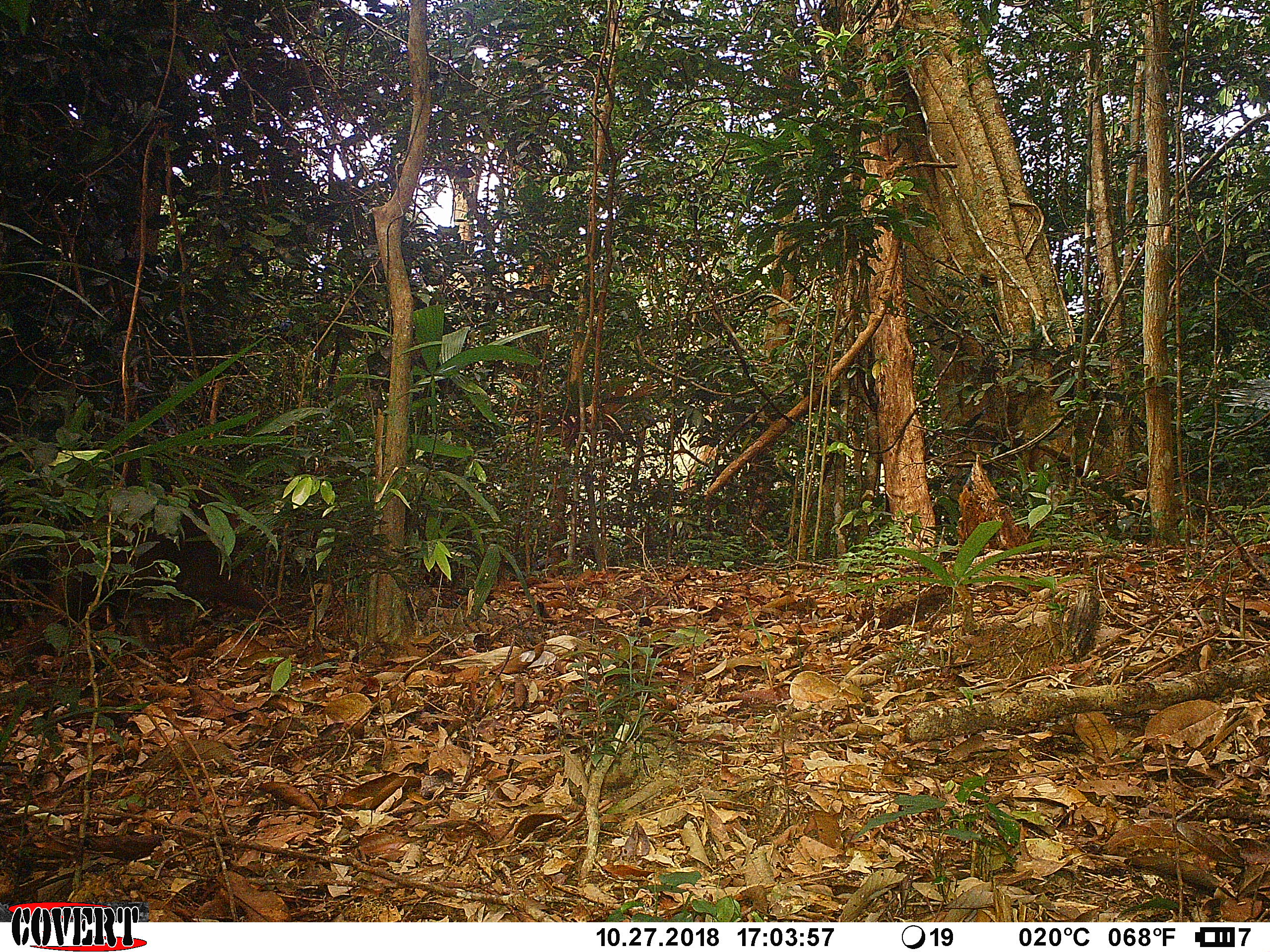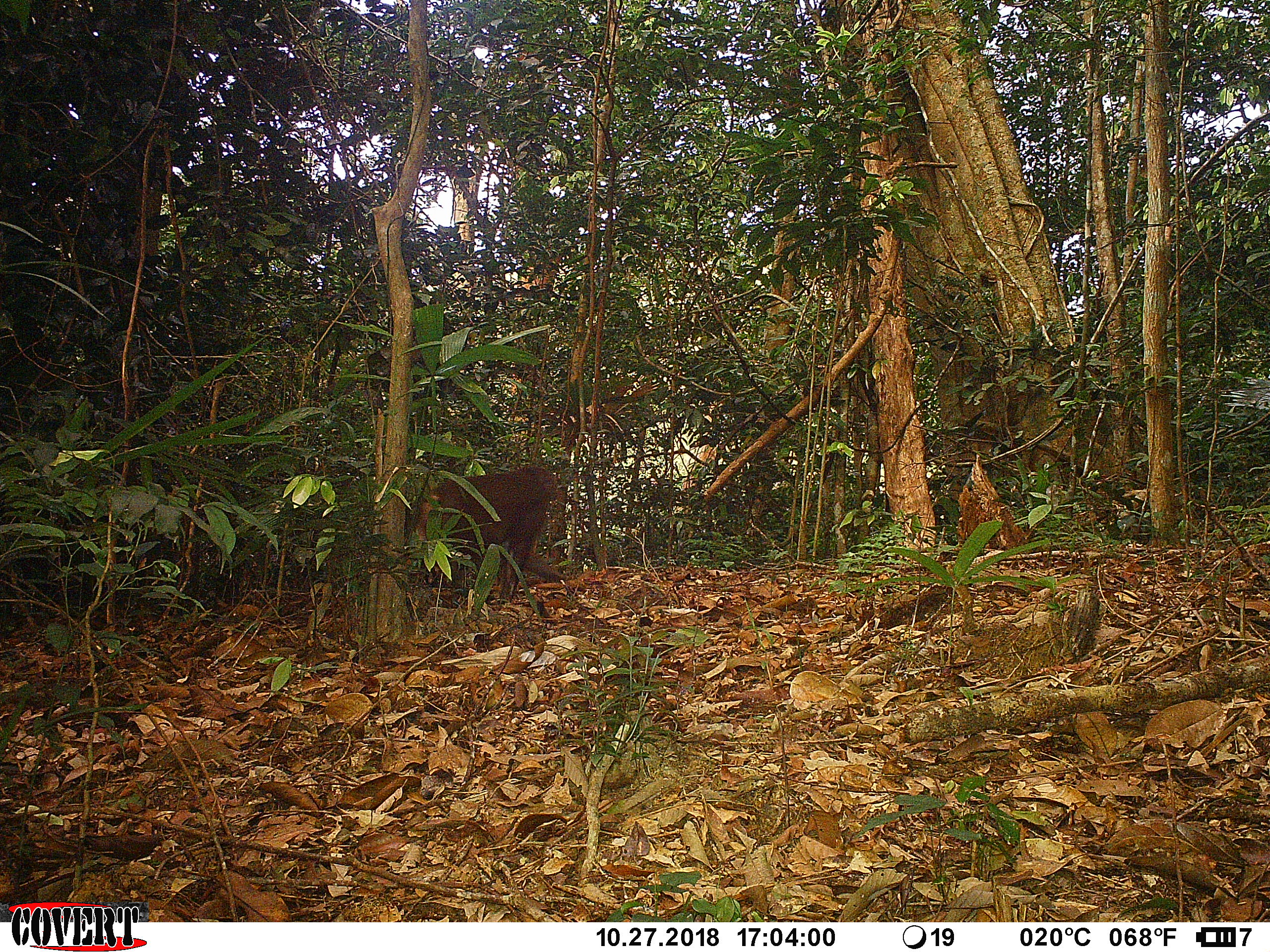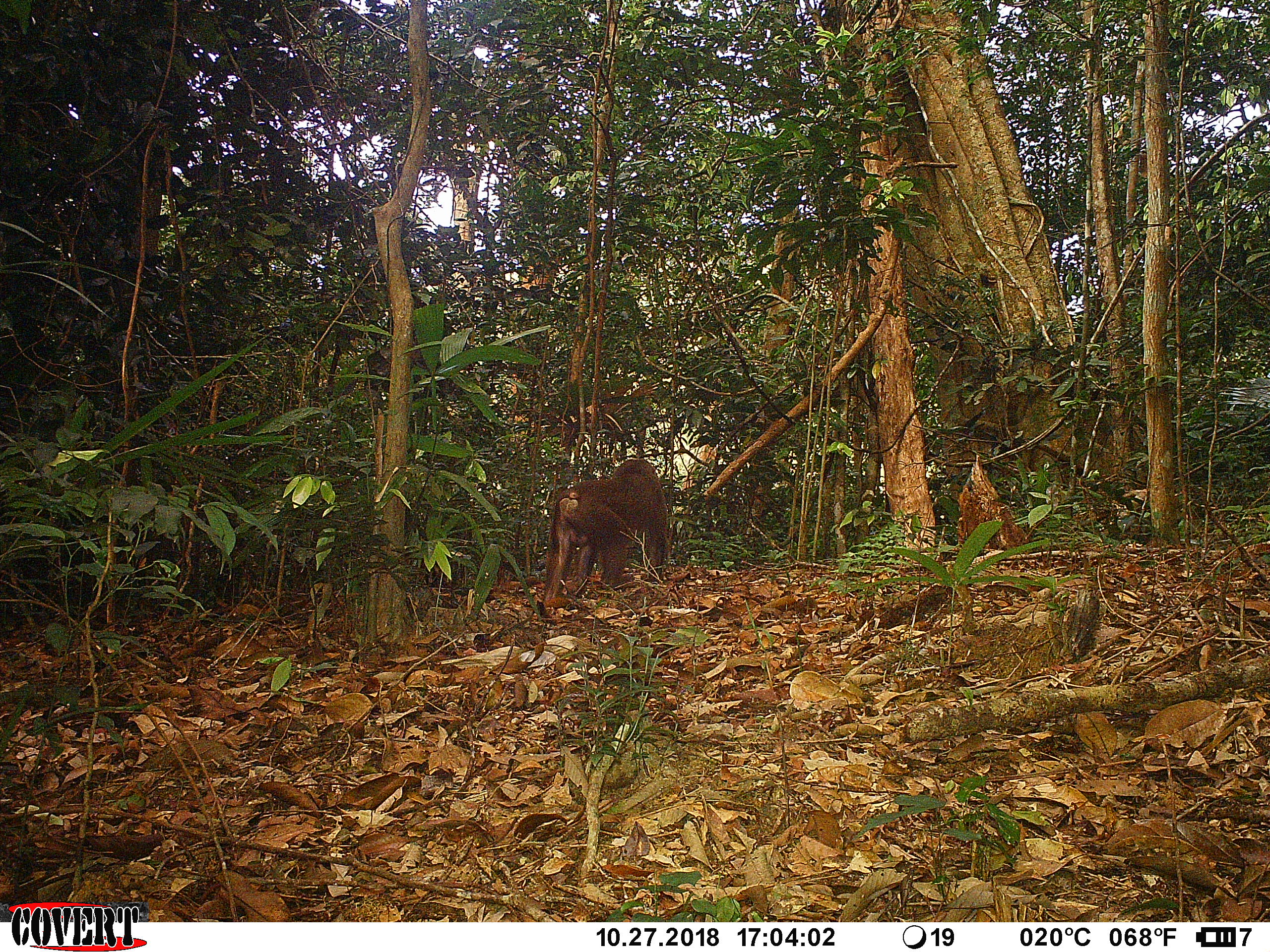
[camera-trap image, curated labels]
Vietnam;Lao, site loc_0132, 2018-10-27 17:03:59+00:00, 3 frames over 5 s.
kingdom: Animalia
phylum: Chordata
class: Mammalia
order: Primates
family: Cercopithecidae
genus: Macaca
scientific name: Macaca arctoides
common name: stump-tailed macaque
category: stump tailed macaque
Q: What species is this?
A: Stump tailed macaque (stump-tailed macaque) (Macaca arctoides).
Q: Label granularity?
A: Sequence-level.